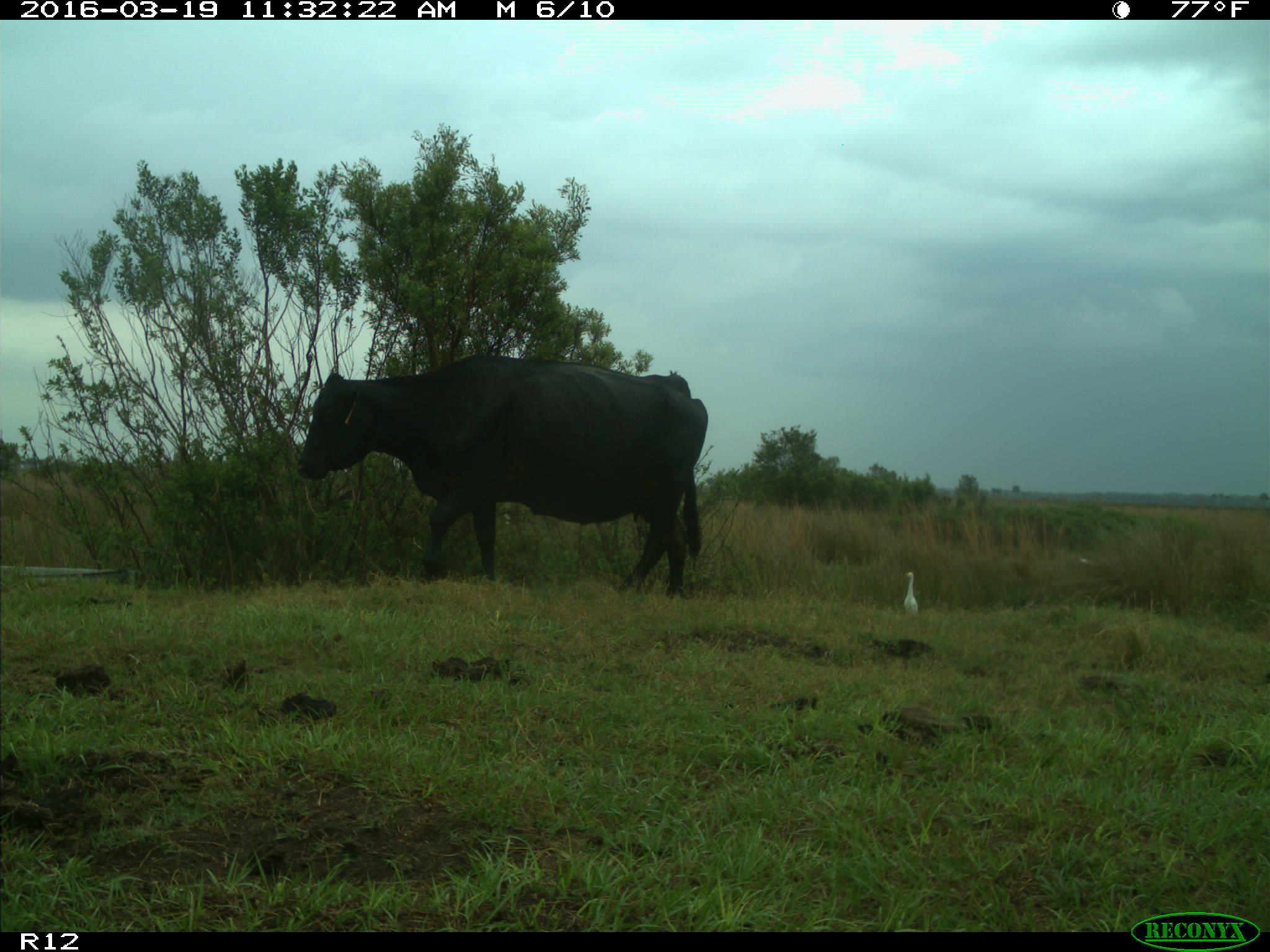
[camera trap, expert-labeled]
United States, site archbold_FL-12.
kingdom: Animalia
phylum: Chordata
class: Mammalia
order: Artiodactyla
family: Bovidae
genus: Bos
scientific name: Bos taurus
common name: domestic cow